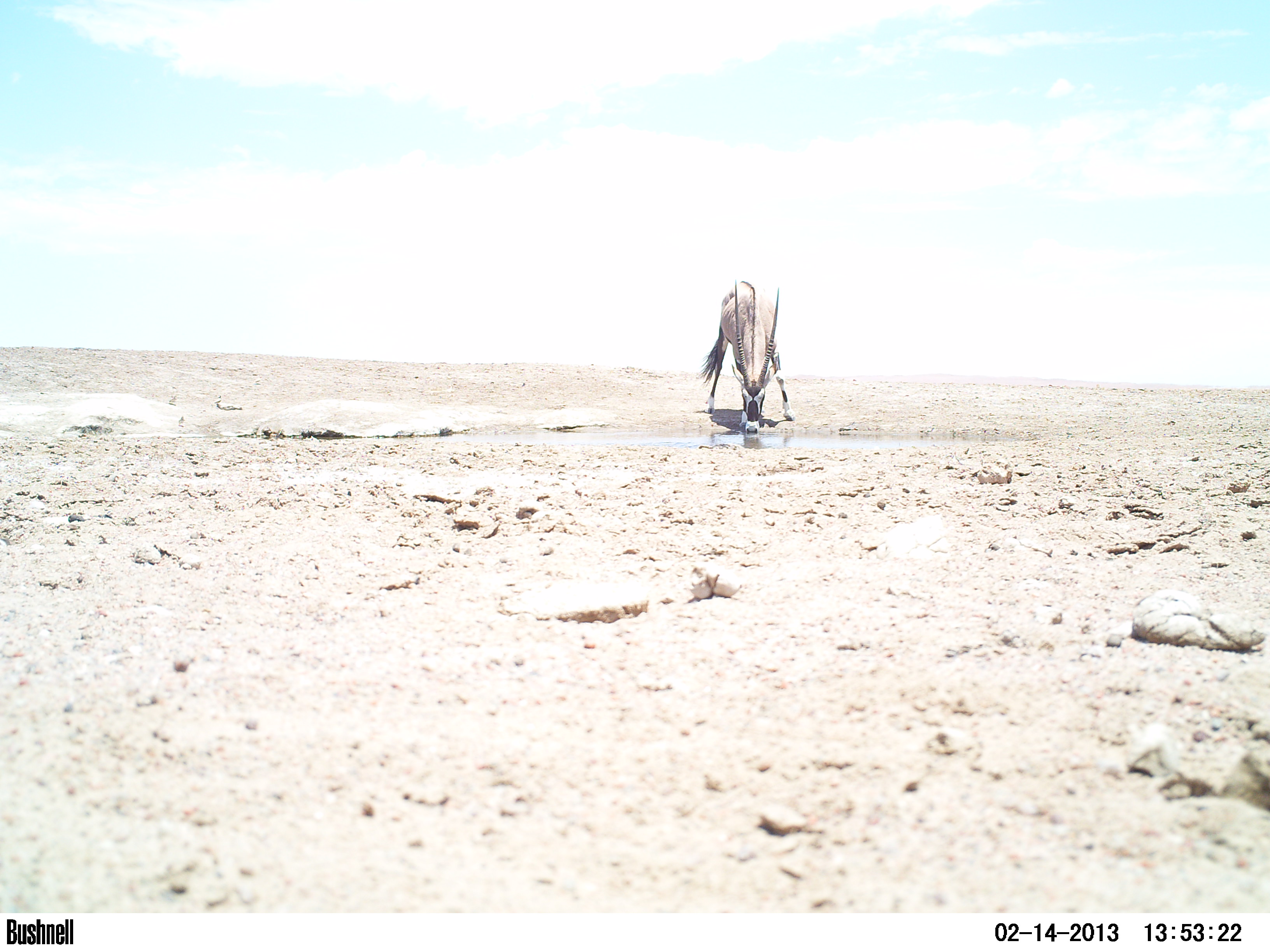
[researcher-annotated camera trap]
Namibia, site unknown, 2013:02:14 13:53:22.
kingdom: Animalia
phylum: Chordata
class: Mammalia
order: Artiodactyla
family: Bovidae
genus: Oryx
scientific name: Oryx gazella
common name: gemsbok